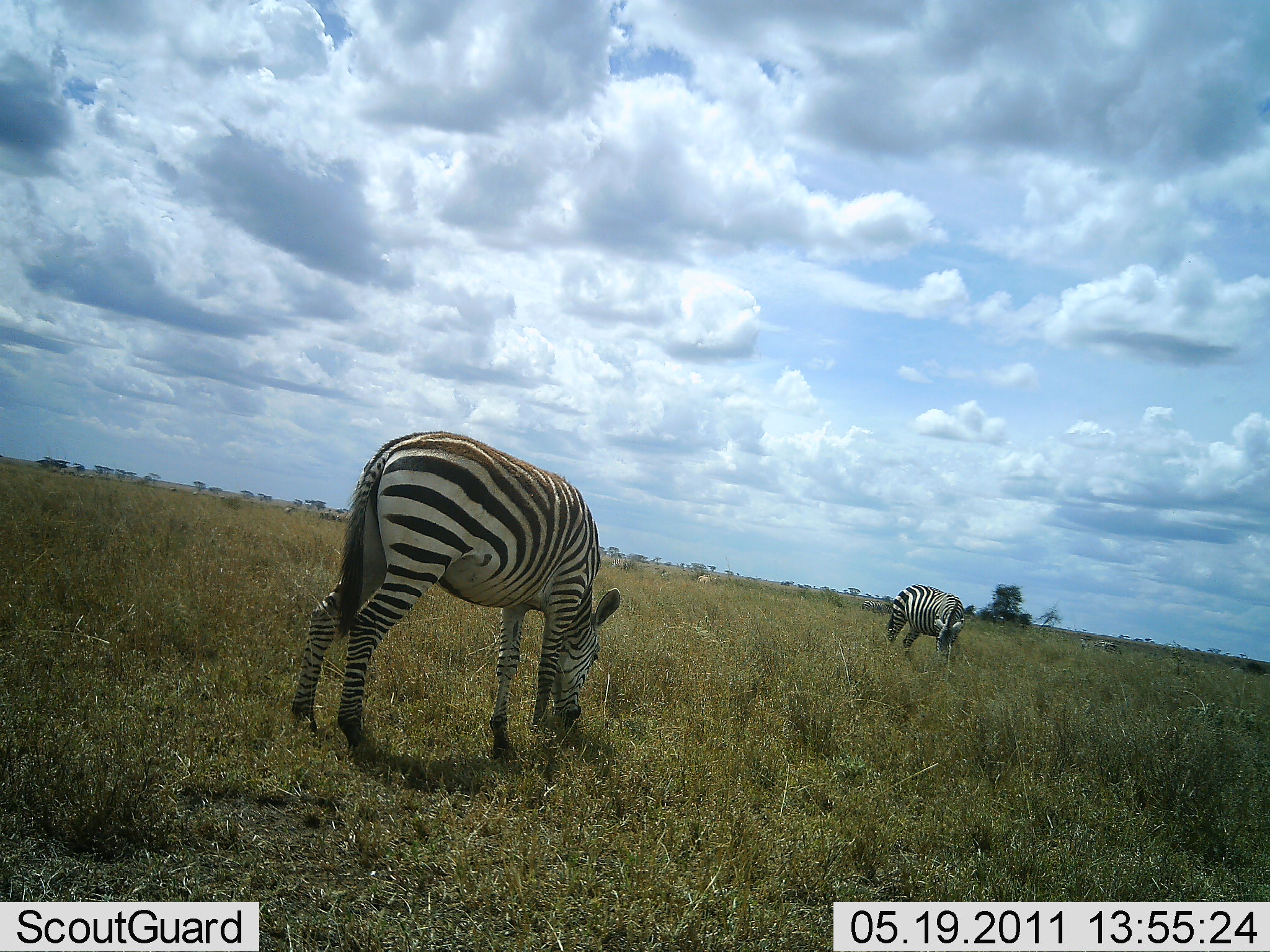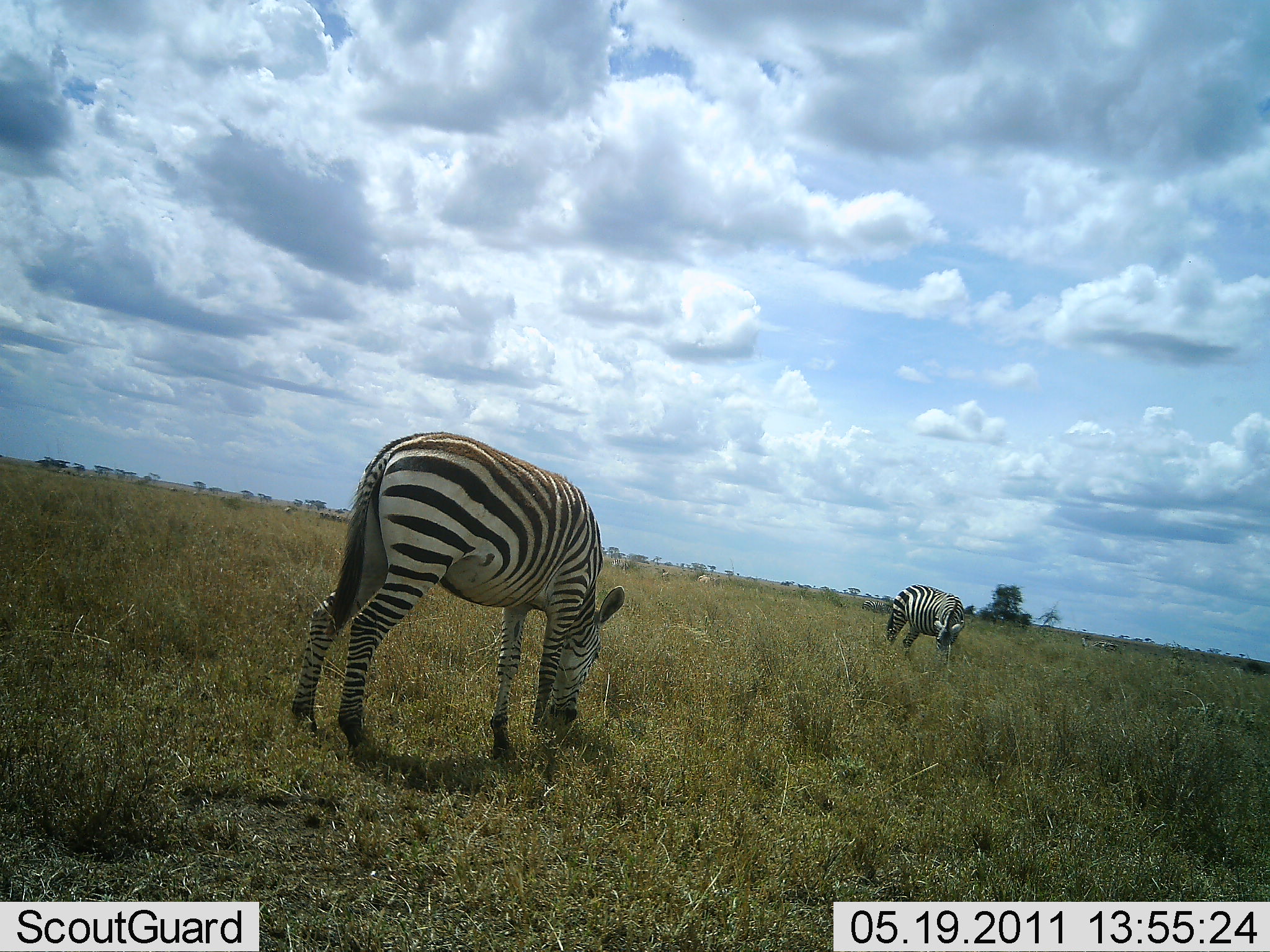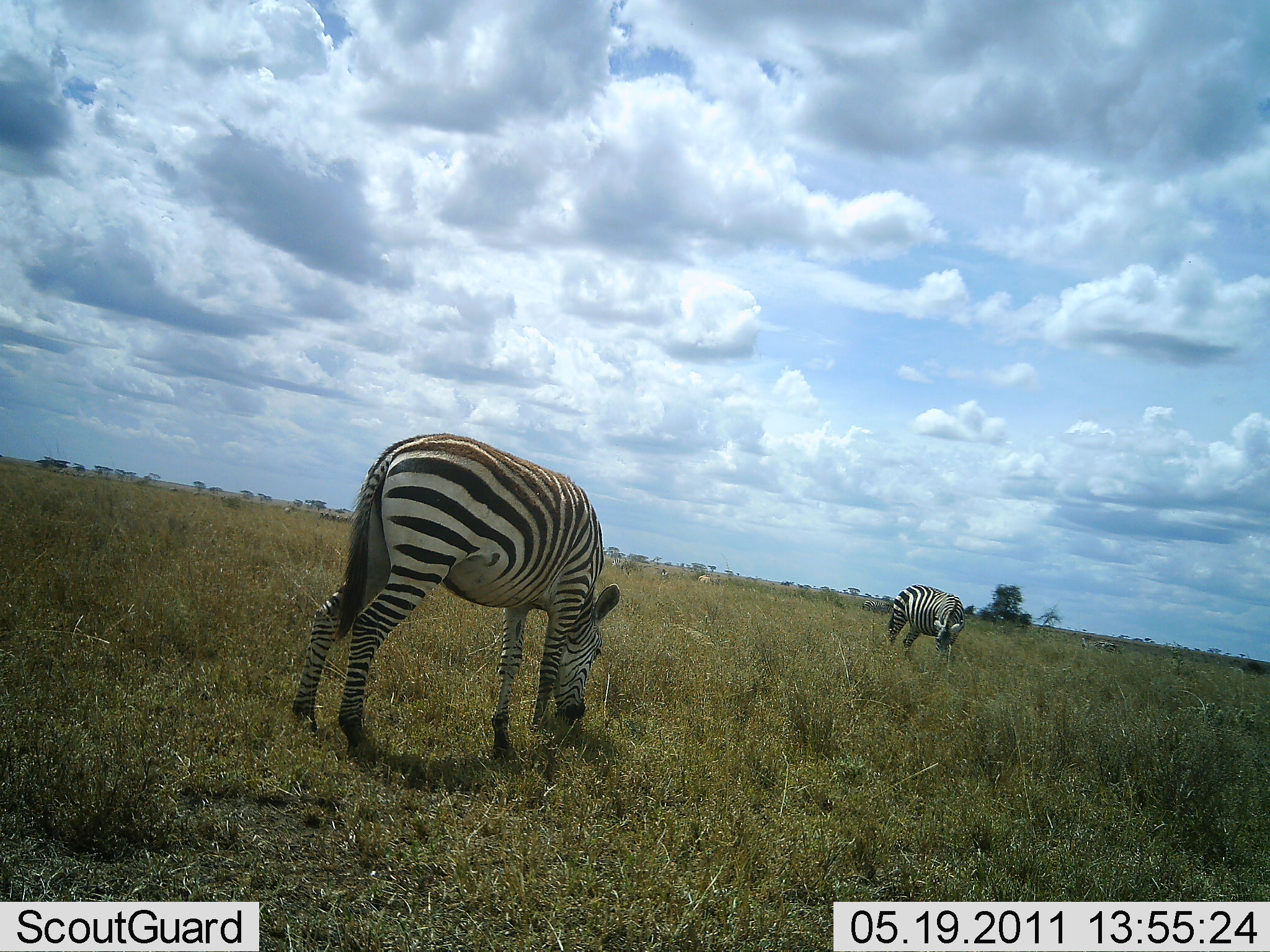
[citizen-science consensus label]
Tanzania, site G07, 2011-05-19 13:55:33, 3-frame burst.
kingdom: Animalia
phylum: Chordata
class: Mammalia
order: Perissodactyla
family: Equidae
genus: Equus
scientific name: Equus quagga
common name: plains zebra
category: zebra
Zebra (plains zebra) (Equus quagga), count 2. Behavior (volunteer vote fractions): standing 31%, resting 0%, moving 0%, interacting 0%. Young present (vote fraction): 0%. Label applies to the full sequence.